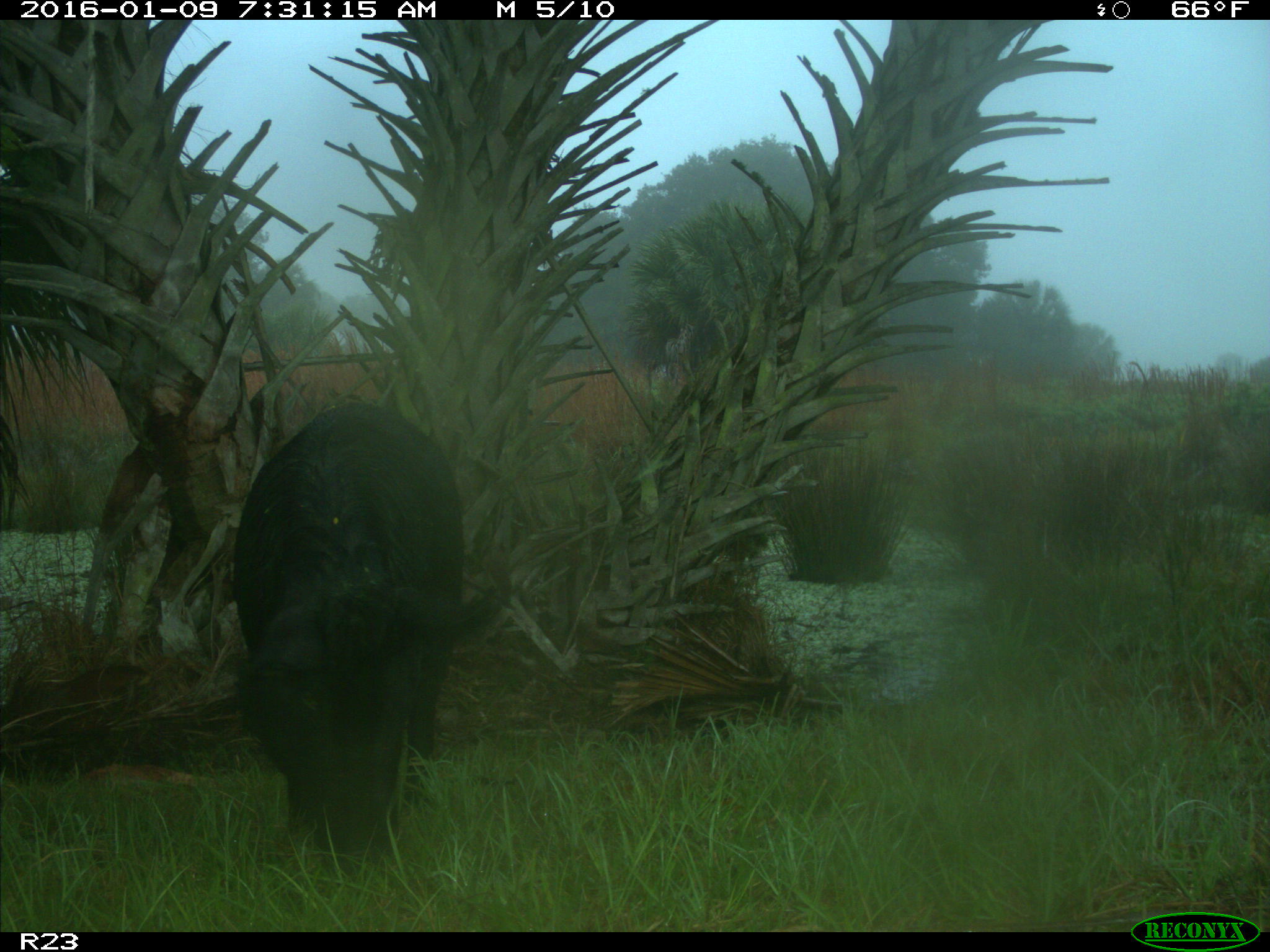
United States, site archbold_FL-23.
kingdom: Animalia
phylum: Chordata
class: Mammalia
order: Artiodactyla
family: Suidae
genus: Sus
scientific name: Sus scrofa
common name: wild boar